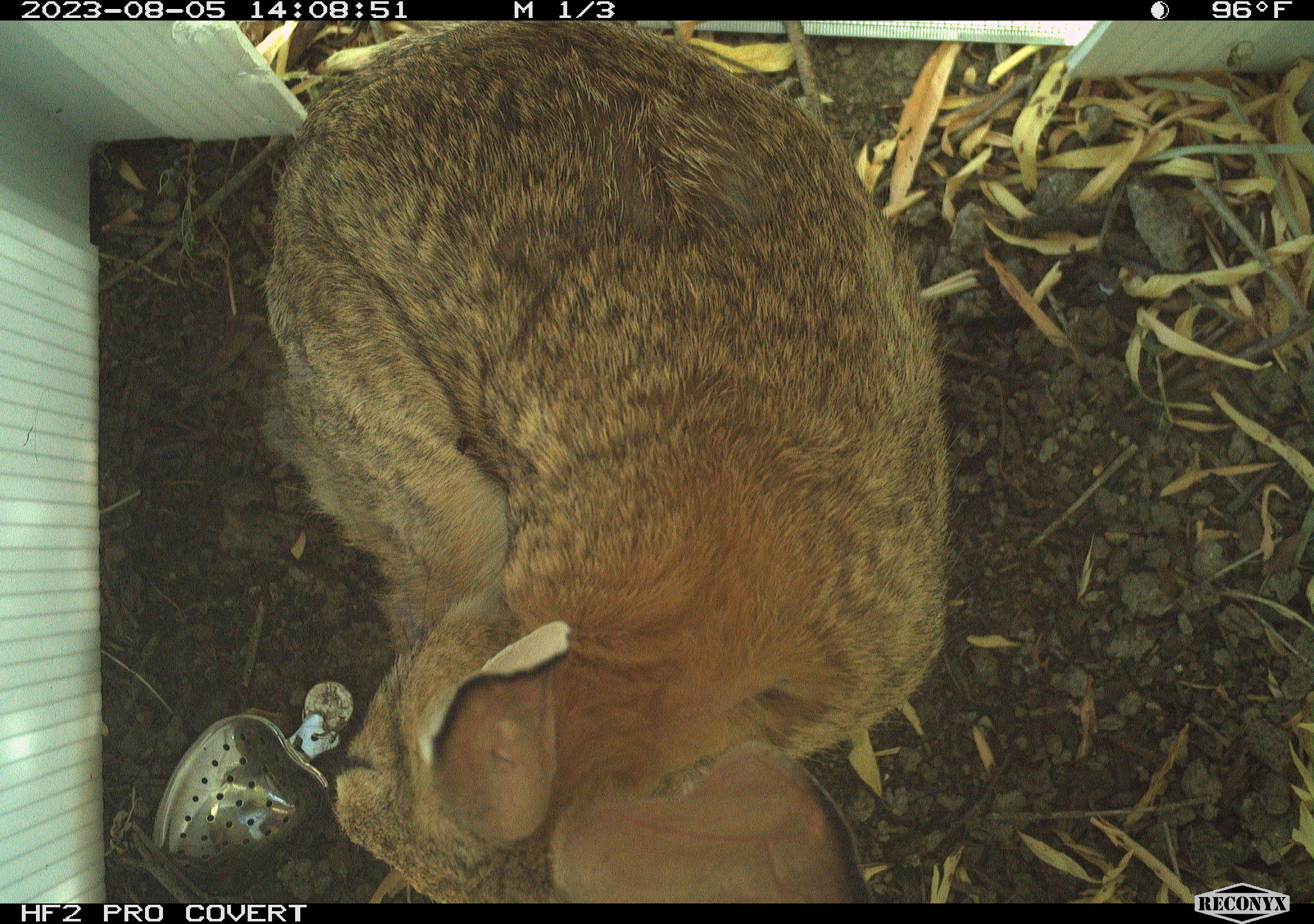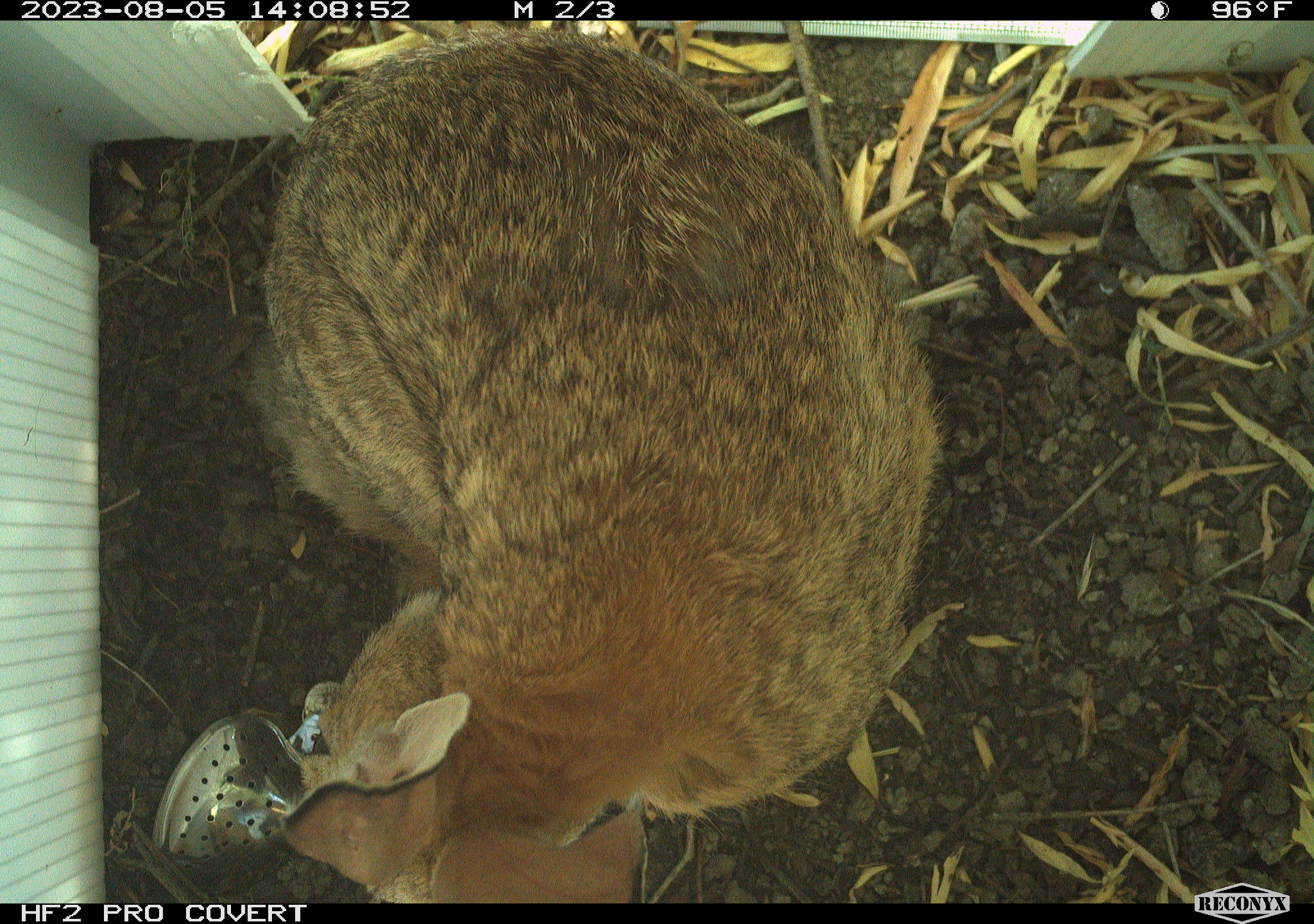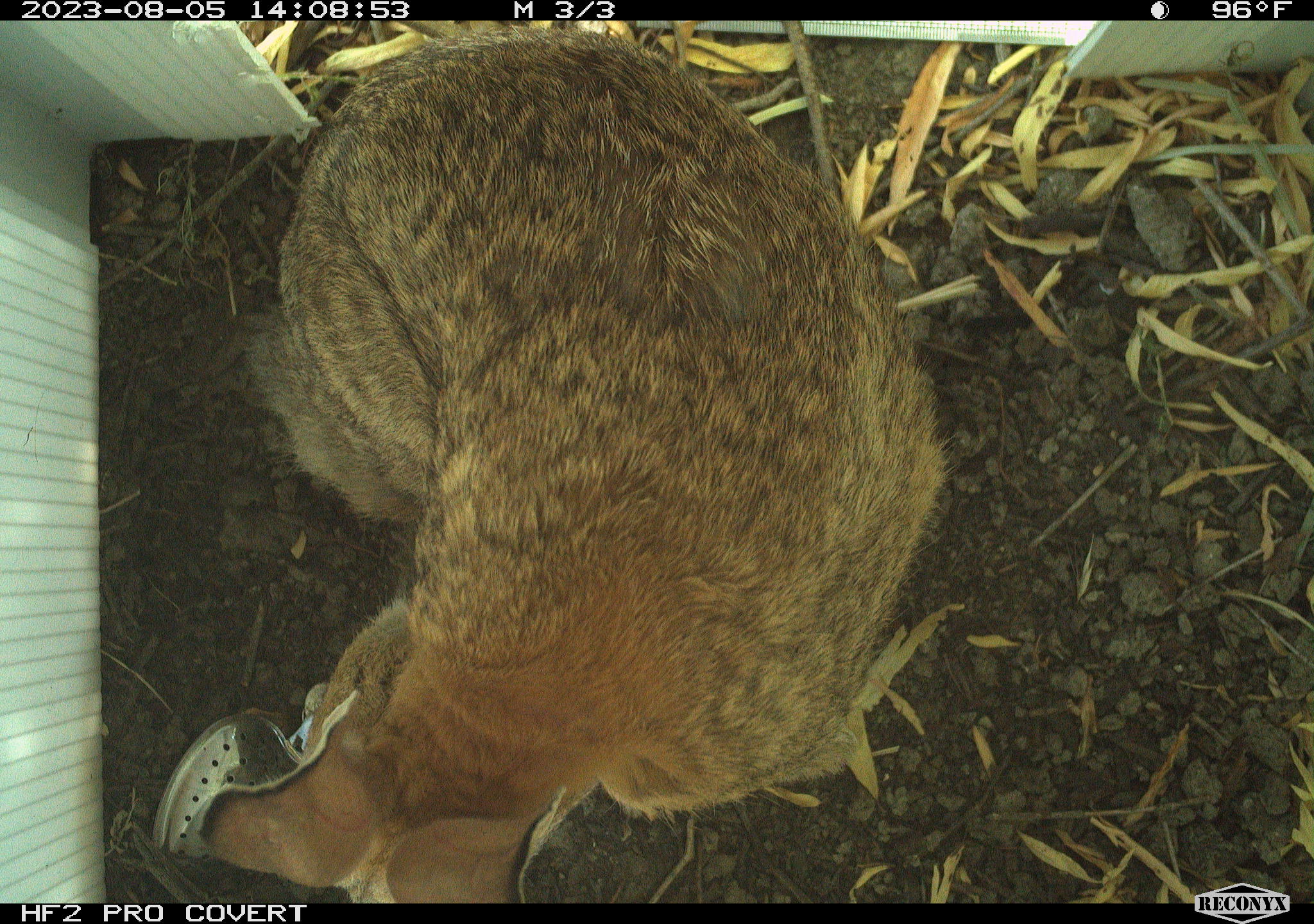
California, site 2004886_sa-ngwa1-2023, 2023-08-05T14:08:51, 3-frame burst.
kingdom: Animalia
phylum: Chordata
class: Mammalia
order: Lagomorpha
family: Leporidae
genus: Sylvilagus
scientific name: Sylvilagus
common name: cottontail rabbits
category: sylvilagus species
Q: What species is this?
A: Sylvilagus species (cottontail rabbits) (Sylvilagus).